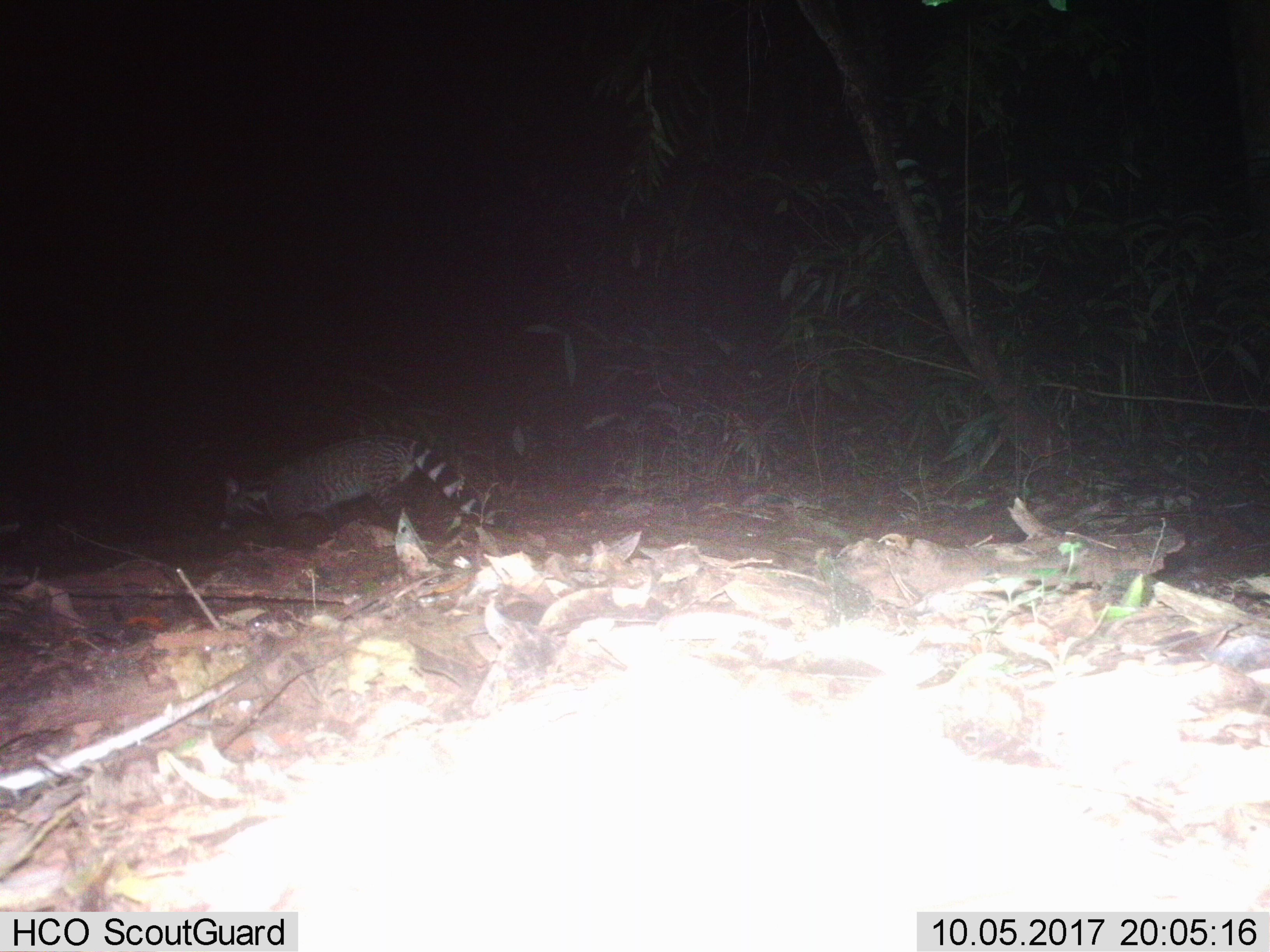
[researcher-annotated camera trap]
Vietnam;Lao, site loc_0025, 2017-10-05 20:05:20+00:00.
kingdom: Animalia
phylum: Chordata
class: Mammalia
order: Carnivora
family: Viverridae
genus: Viverra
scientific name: Viverra zibetha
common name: large indian civet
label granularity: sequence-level